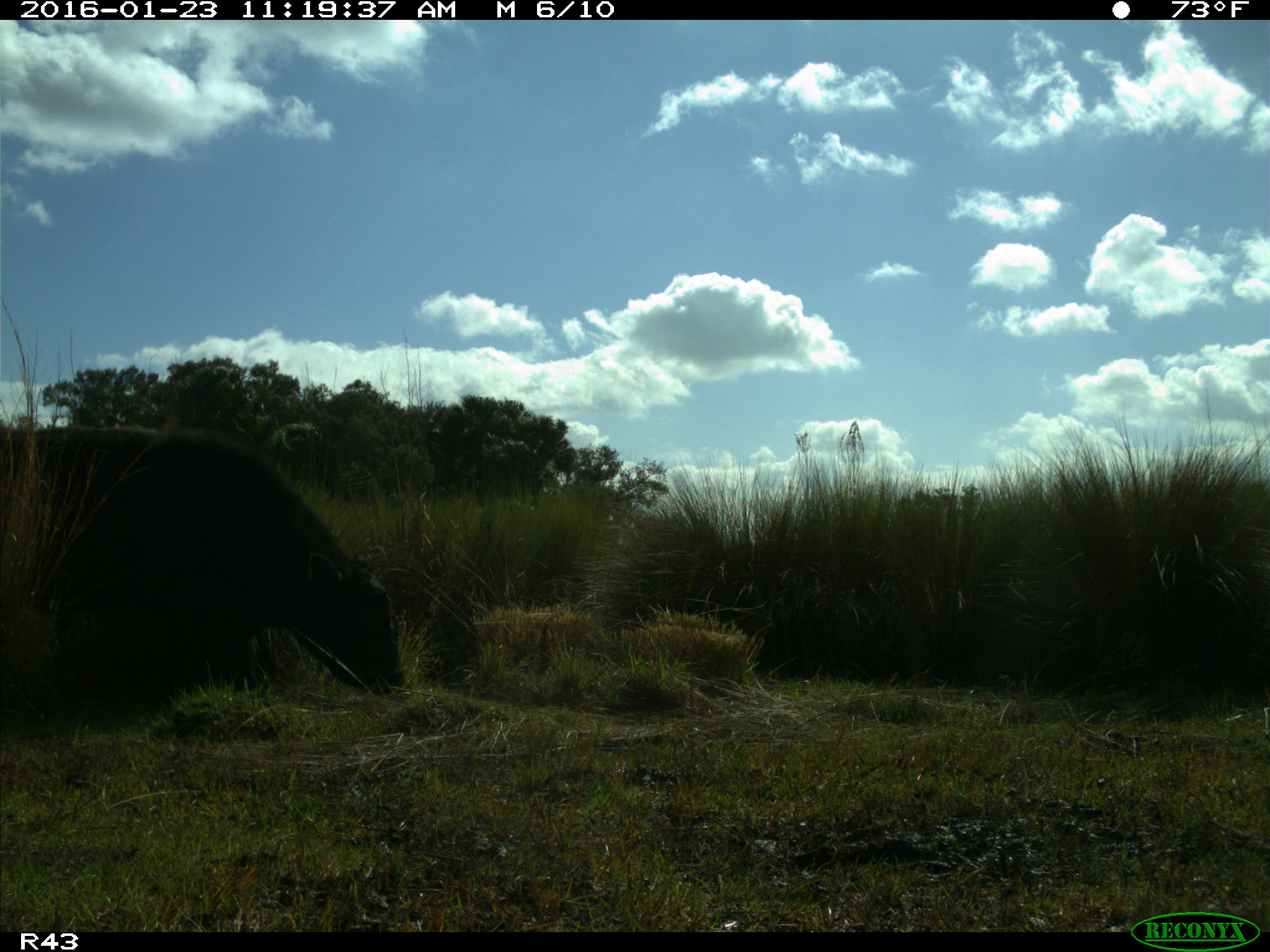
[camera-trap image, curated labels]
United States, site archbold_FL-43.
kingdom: Animalia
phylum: Chordata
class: Mammalia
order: Artiodactyla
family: Bovidae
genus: Bos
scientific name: Bos taurus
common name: domestic cow